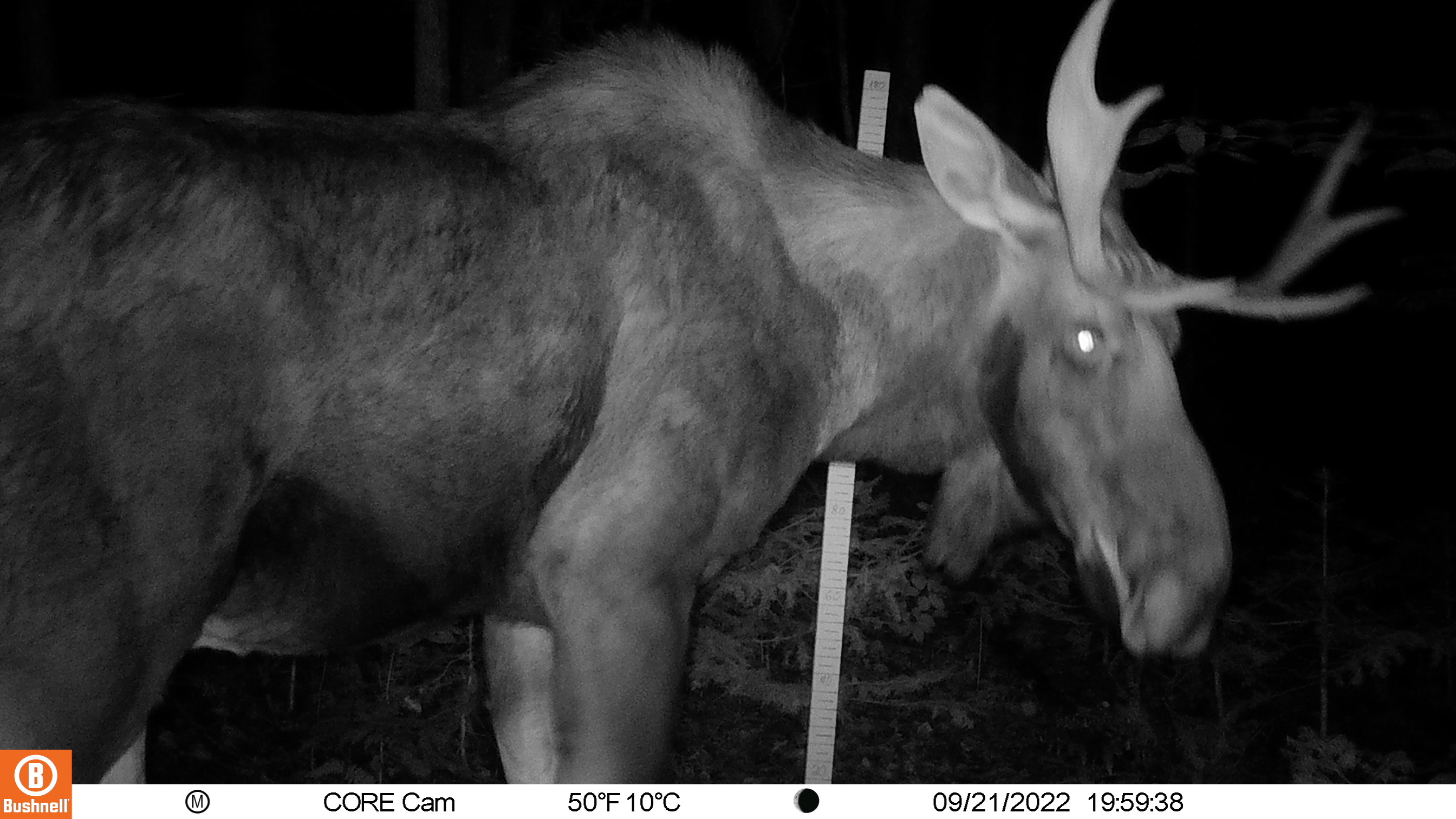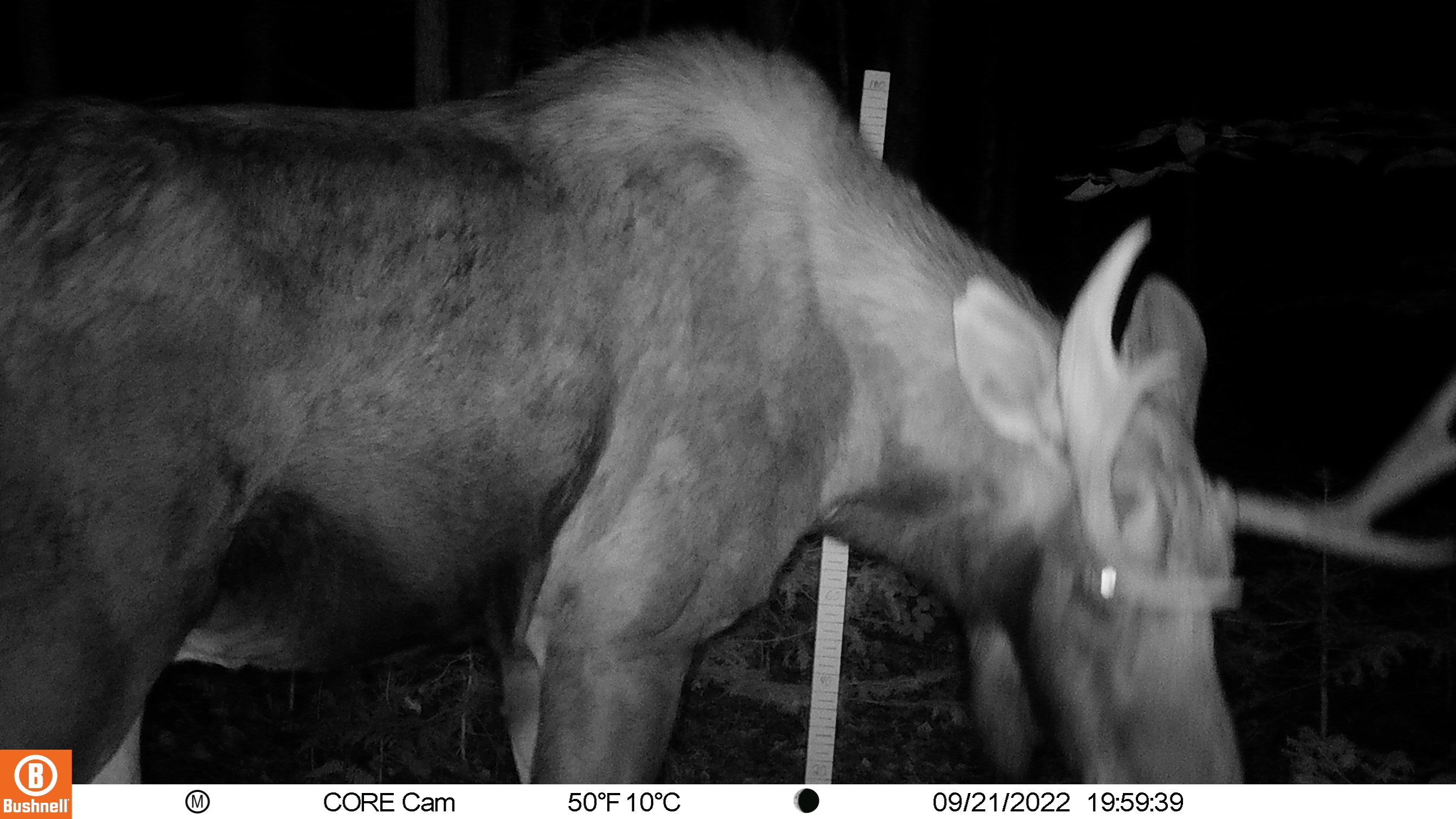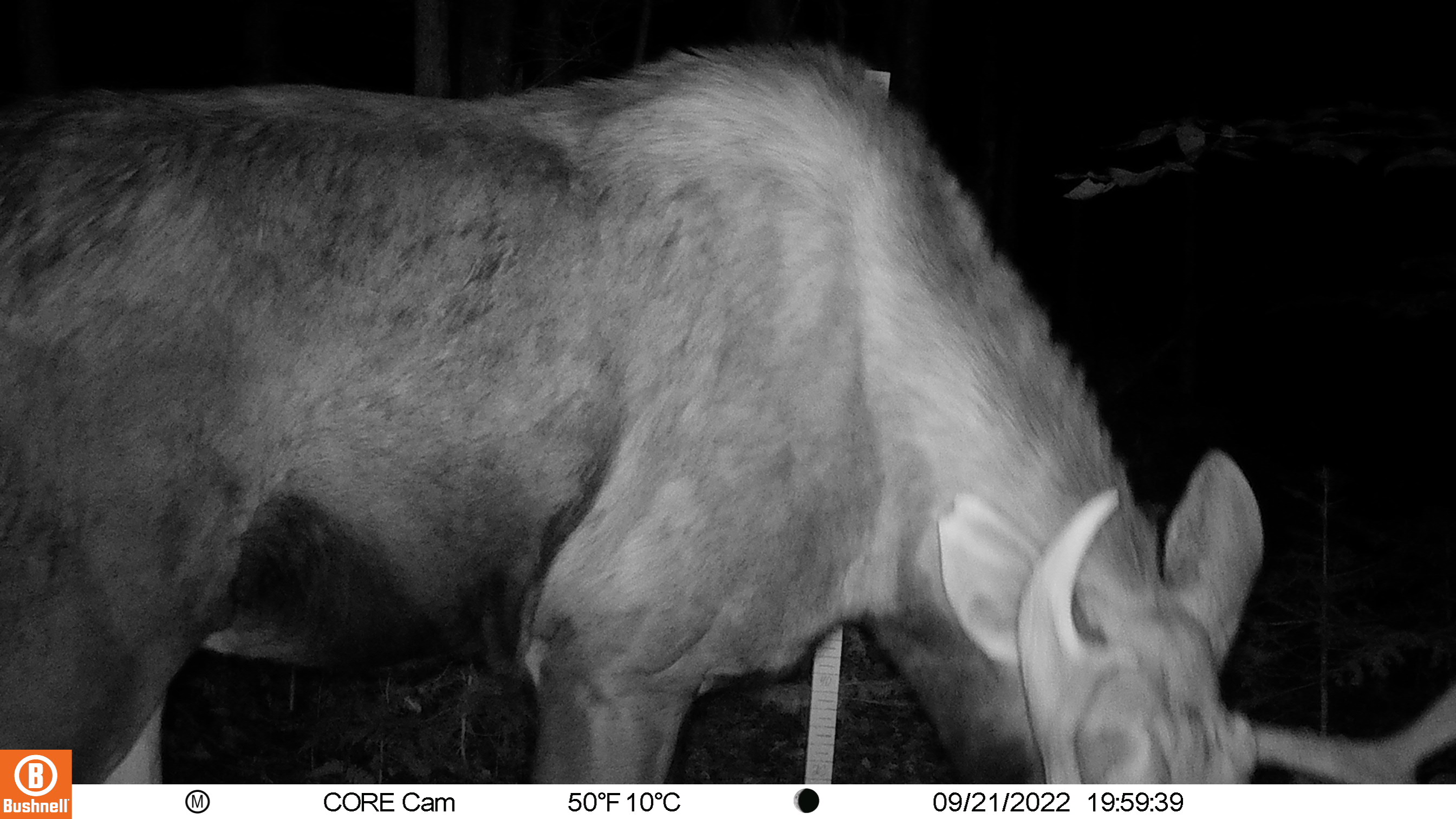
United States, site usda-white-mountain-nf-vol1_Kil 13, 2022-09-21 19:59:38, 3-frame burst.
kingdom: Animalia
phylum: Chordata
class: Mammalia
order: Artiodactyla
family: Cervidae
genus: Alces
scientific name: Alces alces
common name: moose